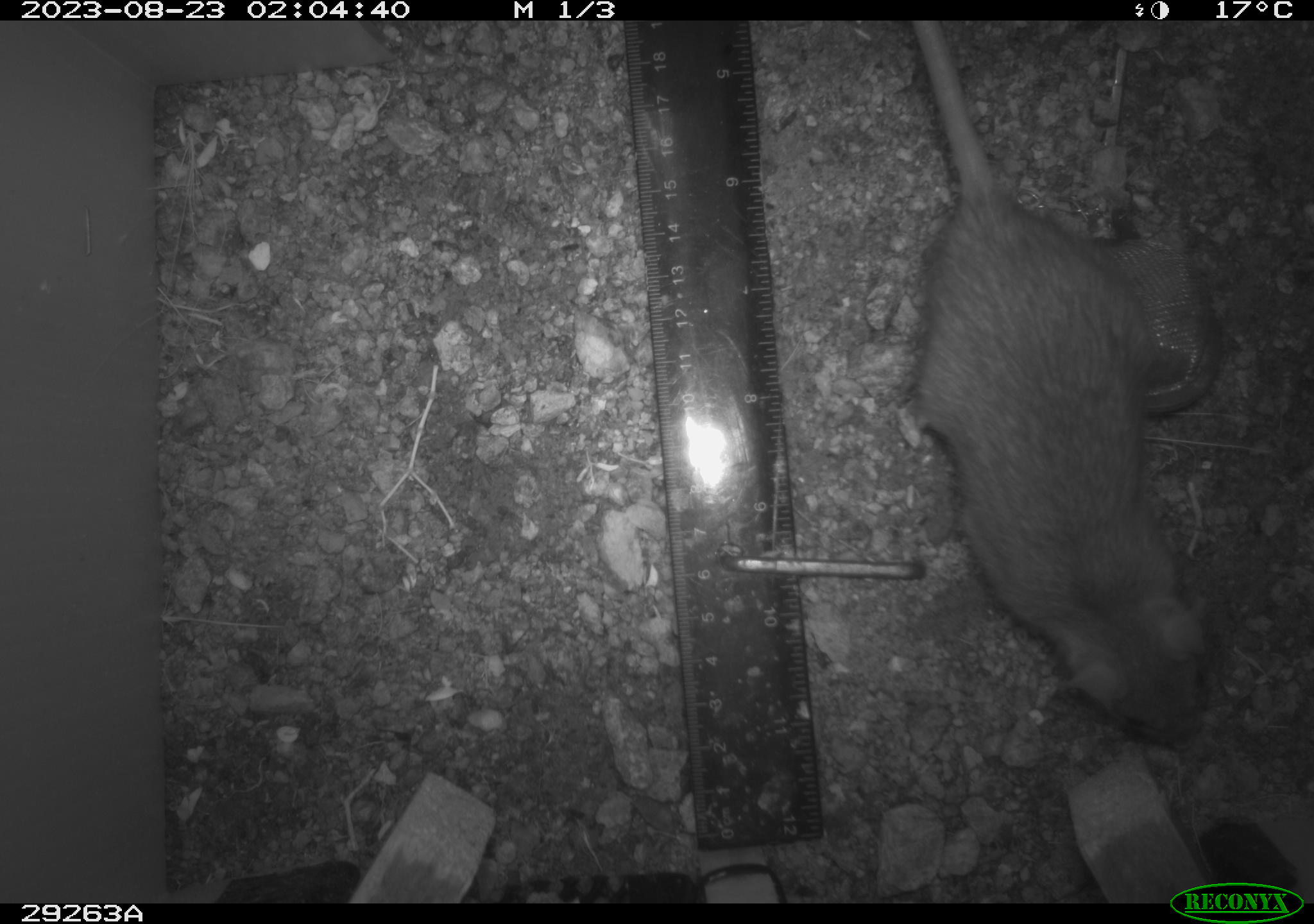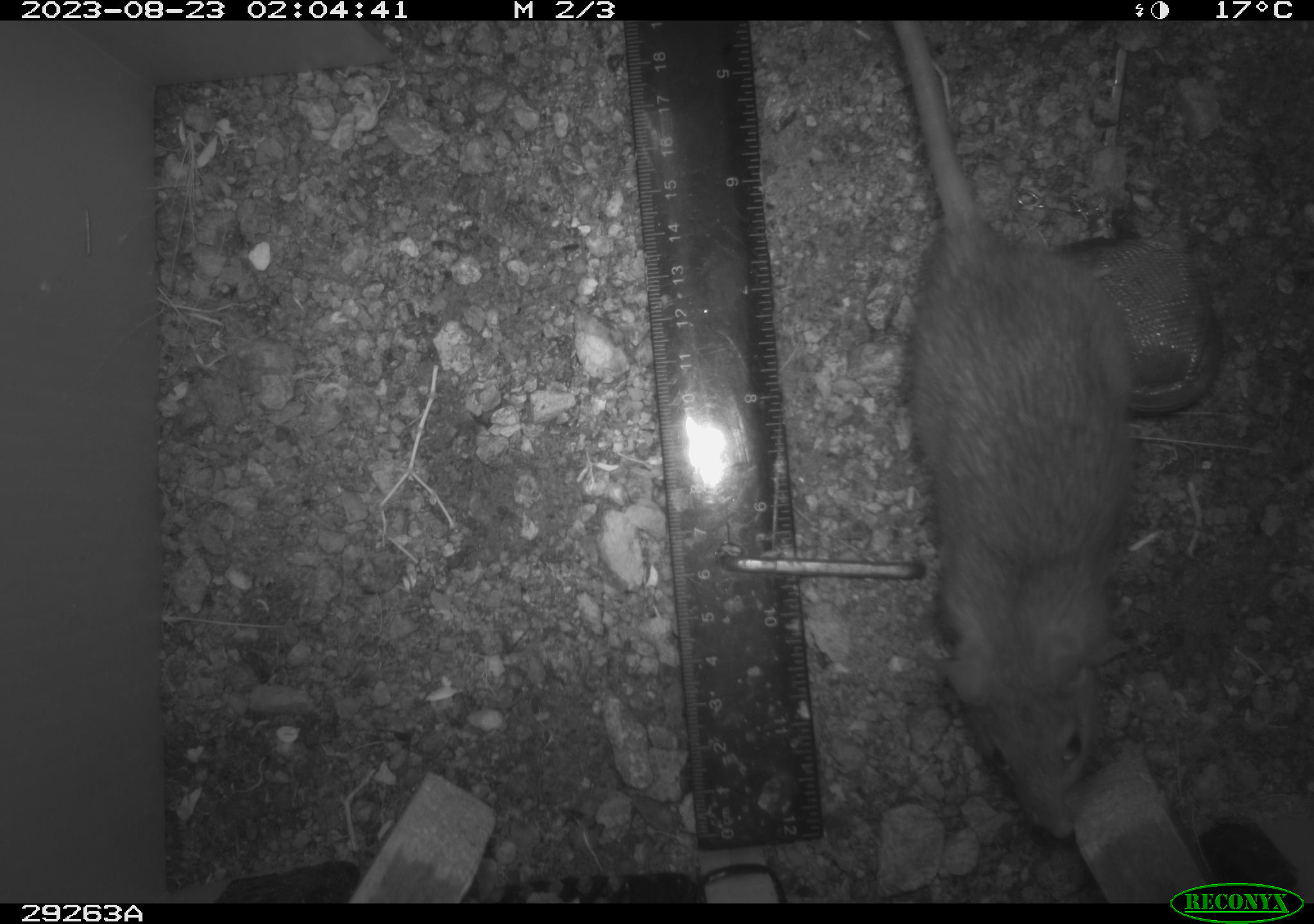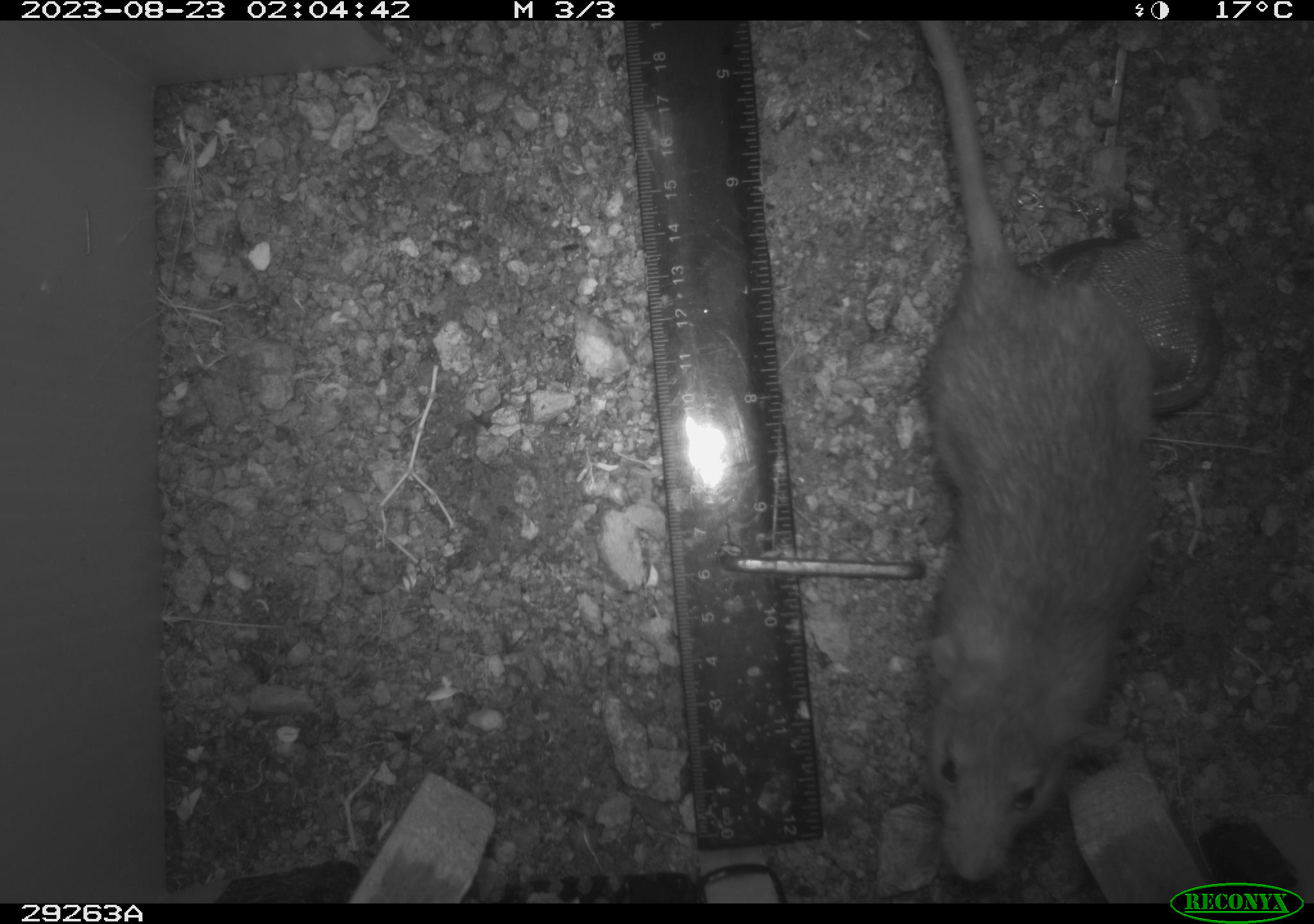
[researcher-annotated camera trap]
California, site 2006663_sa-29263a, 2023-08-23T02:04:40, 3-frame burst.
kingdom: Animalia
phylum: Chordata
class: Mammalia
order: Rodentia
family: Heteromyidae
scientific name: Heteromyidae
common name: kangaroo rats and pocket mice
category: heteromyidae family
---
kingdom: Animalia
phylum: Chordata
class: Mammalia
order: Rodentia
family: Cricetidae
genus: Neotoma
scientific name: Neotoma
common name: pack rat or woodrat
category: neotoma species